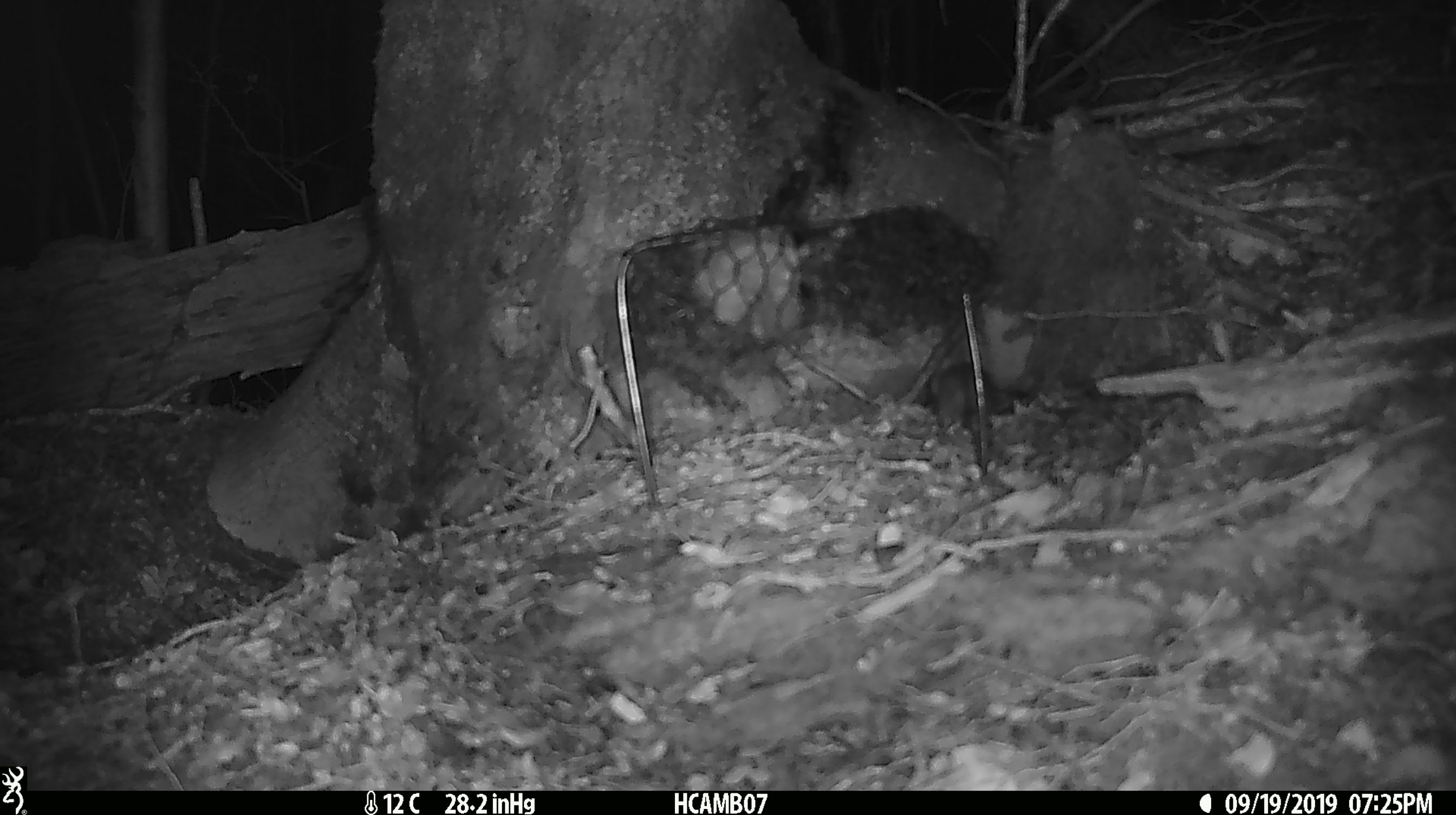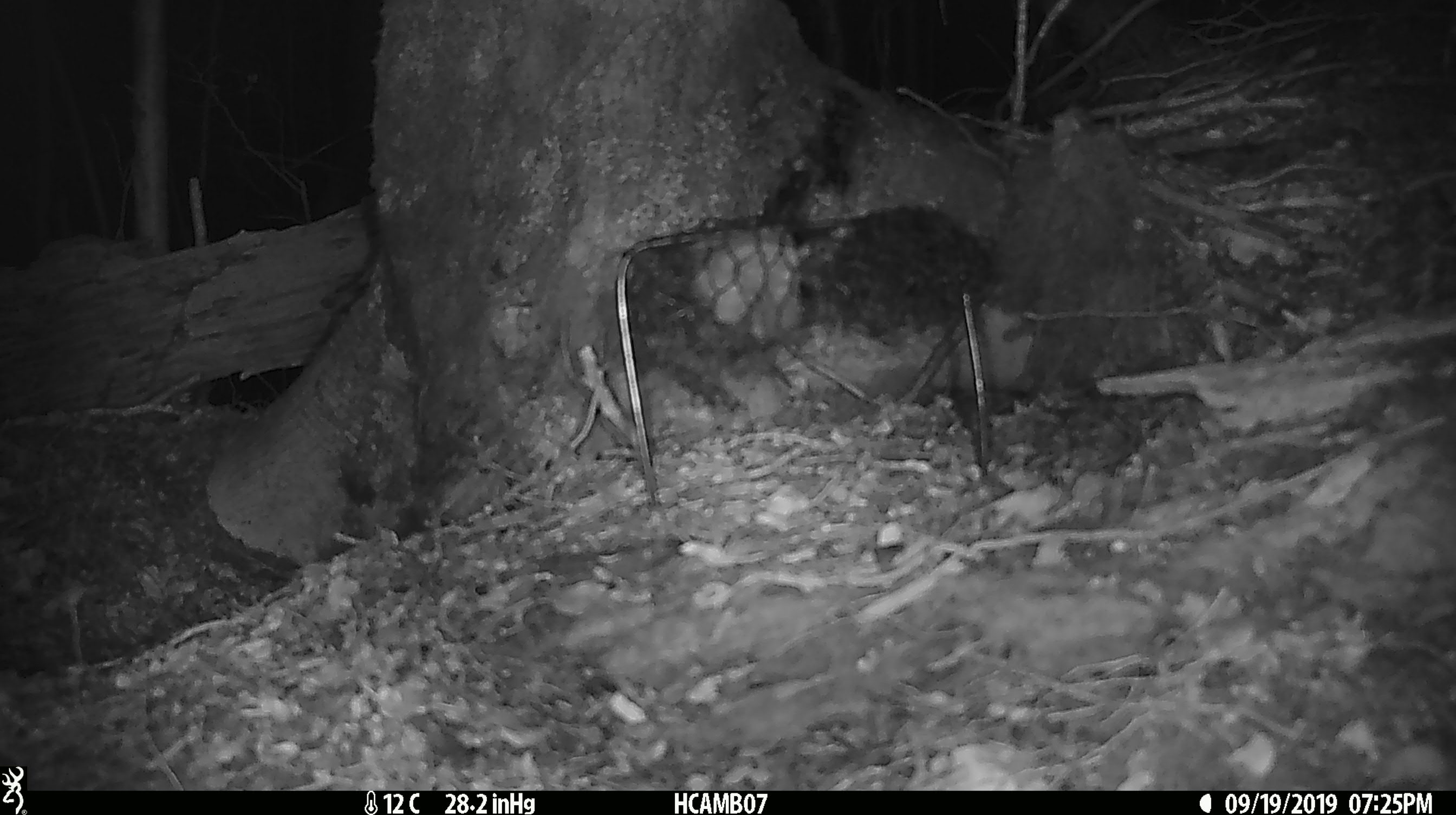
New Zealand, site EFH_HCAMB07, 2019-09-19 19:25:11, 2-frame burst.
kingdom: Animalia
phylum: Chordata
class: Mammalia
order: Rodentia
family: Muridae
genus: Mus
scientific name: Mus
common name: mouse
Mouse (Mus).